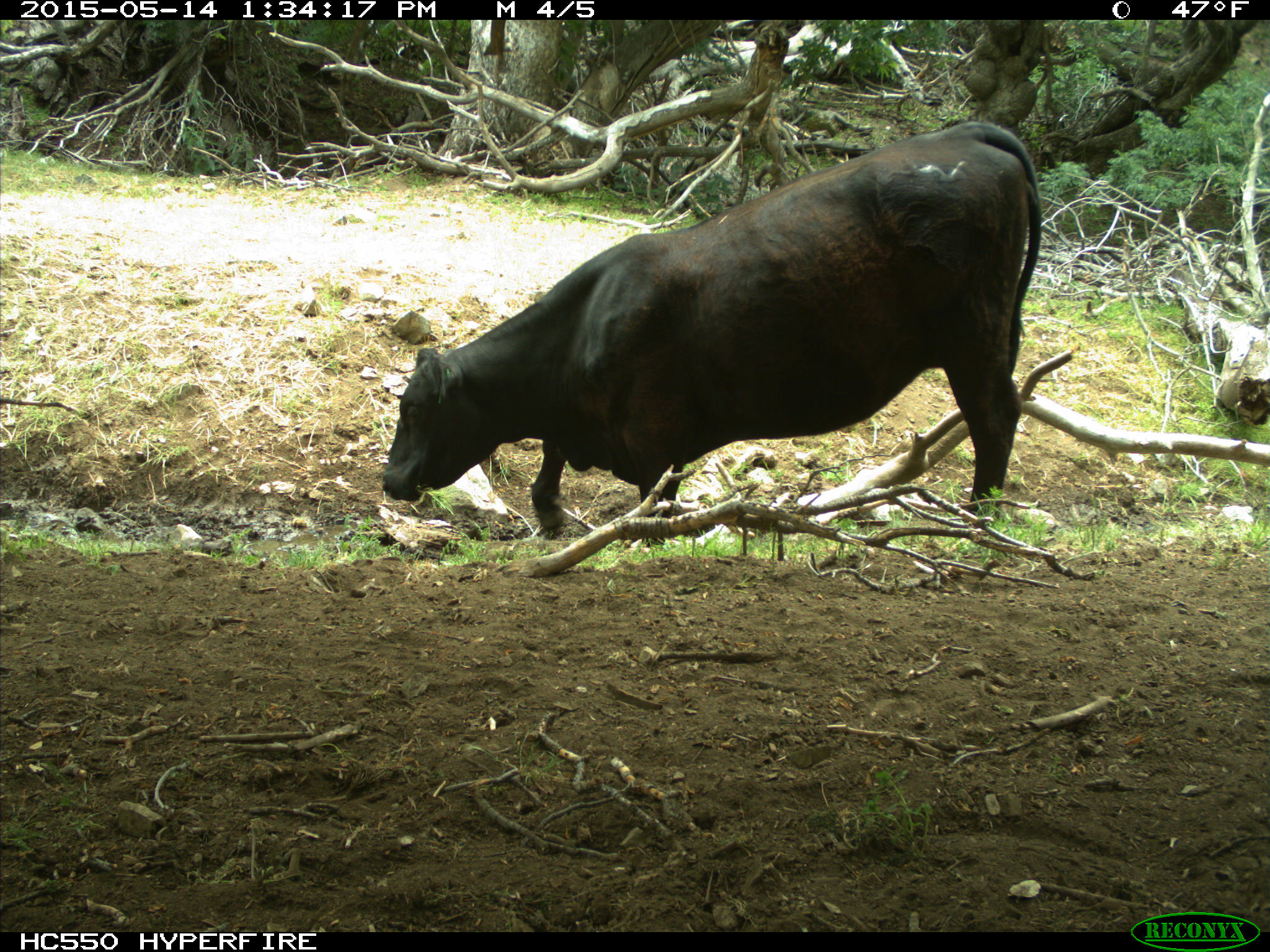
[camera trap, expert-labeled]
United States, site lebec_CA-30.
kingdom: Animalia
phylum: Chordata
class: Mammalia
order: Artiodactyla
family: Bovidae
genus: Bos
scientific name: Bos taurus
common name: domestic cow